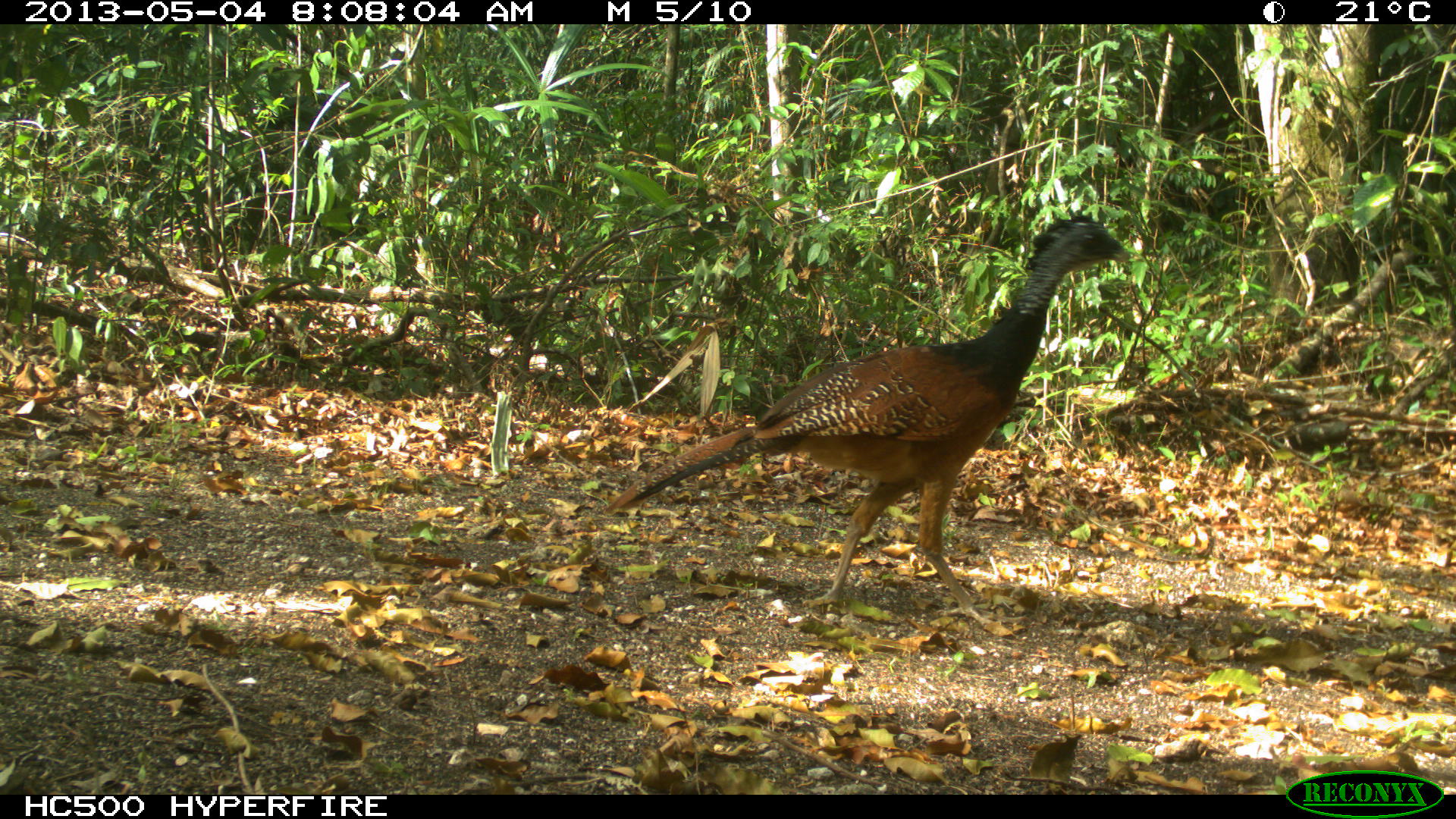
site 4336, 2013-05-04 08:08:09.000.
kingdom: Animalia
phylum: Chordata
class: Aves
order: Galliformes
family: Cracidae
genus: Crax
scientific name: Crax rubra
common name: great curassow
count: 1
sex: female